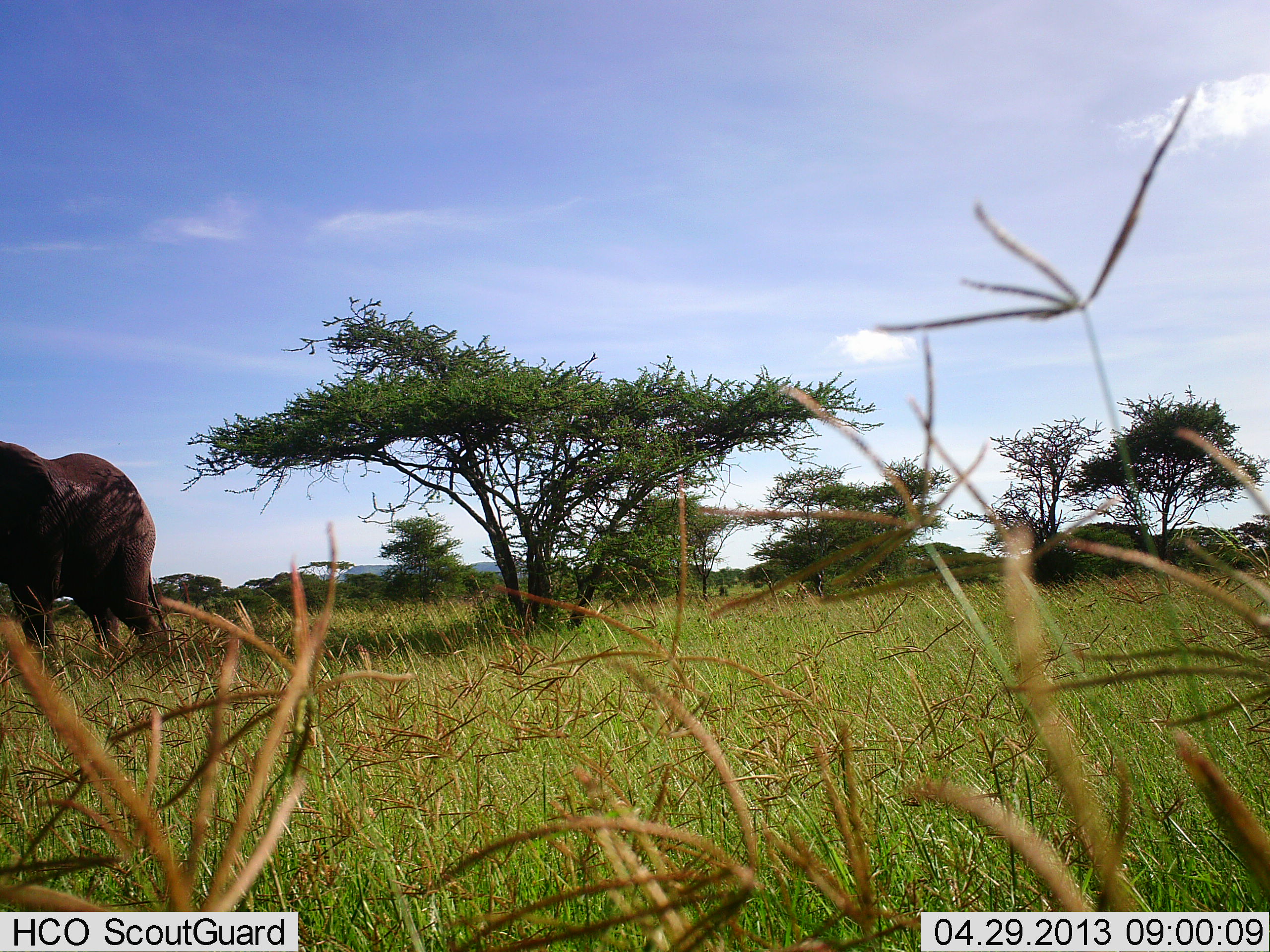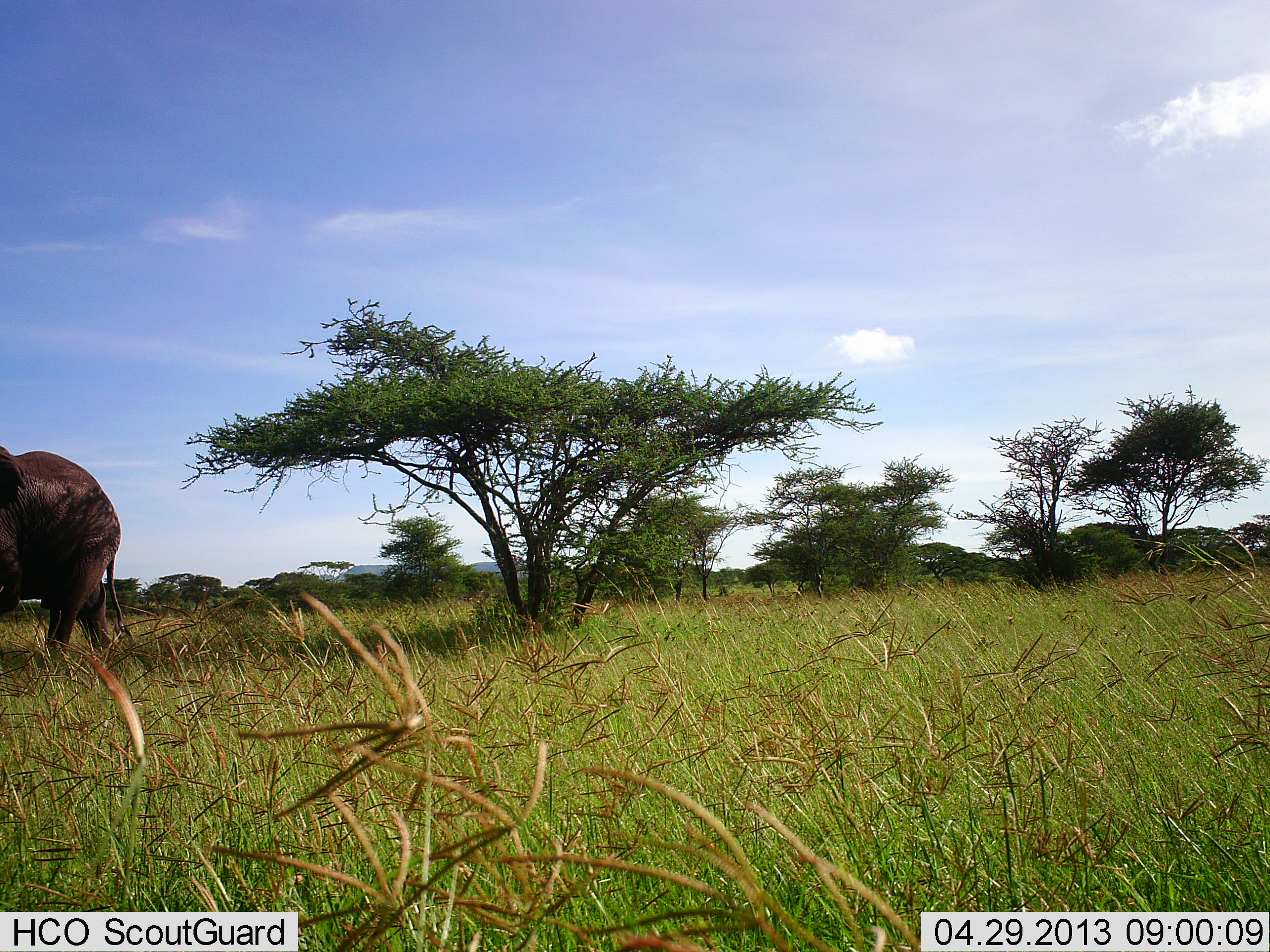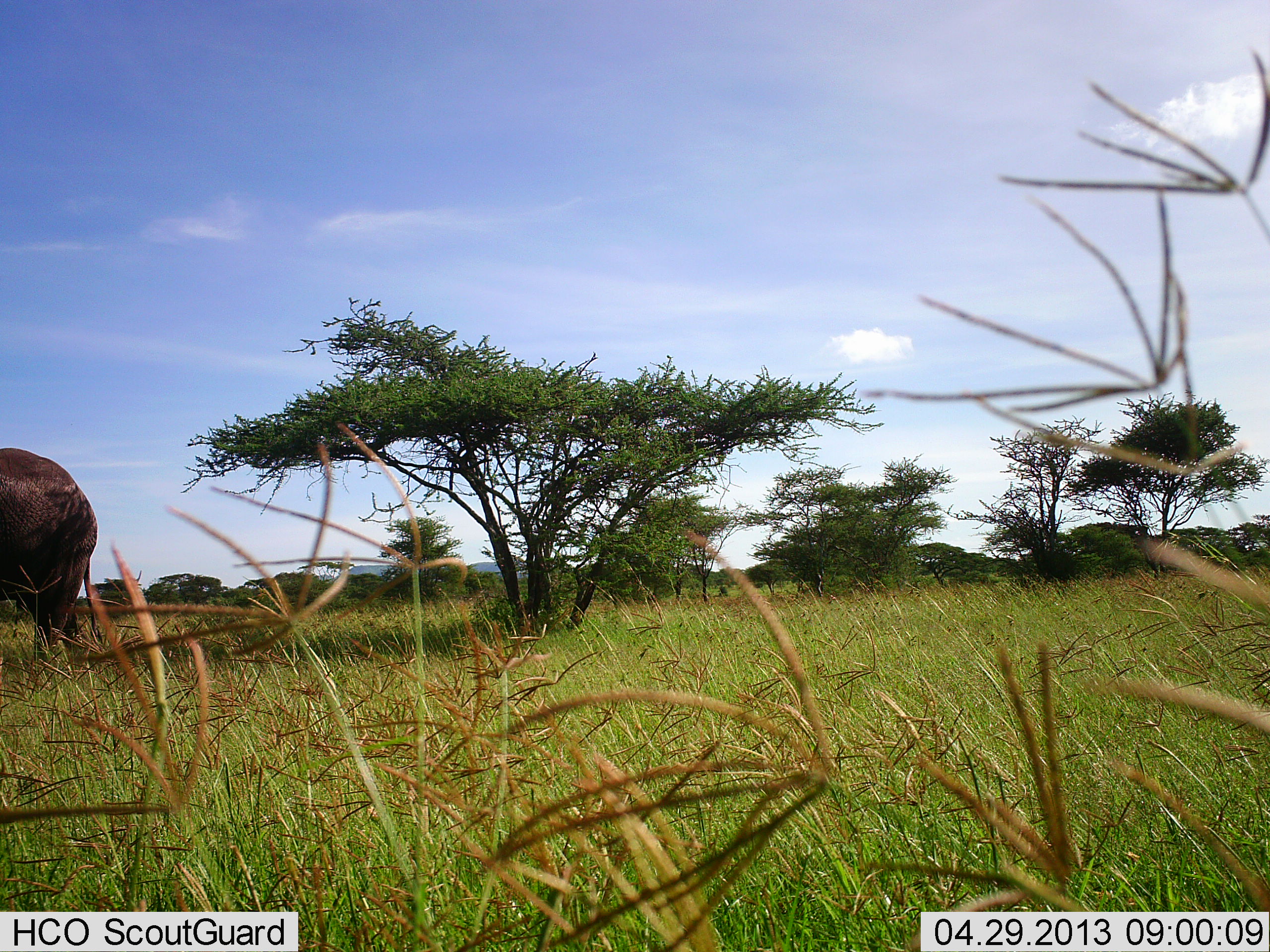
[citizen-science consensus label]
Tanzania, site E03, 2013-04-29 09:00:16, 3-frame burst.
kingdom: Animalia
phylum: Chordata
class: Mammalia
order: Proboscidea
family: Elephantidae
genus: Loxodonta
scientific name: Loxodonta africana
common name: african bush elephant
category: elephant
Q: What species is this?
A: Elephant (african bush elephant) (Loxodonta africana).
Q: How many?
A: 1.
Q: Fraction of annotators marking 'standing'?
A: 8%.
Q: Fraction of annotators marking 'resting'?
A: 4%.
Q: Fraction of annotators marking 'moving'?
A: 92%.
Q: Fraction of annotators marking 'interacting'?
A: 0%.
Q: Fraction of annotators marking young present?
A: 0%.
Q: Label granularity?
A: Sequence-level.